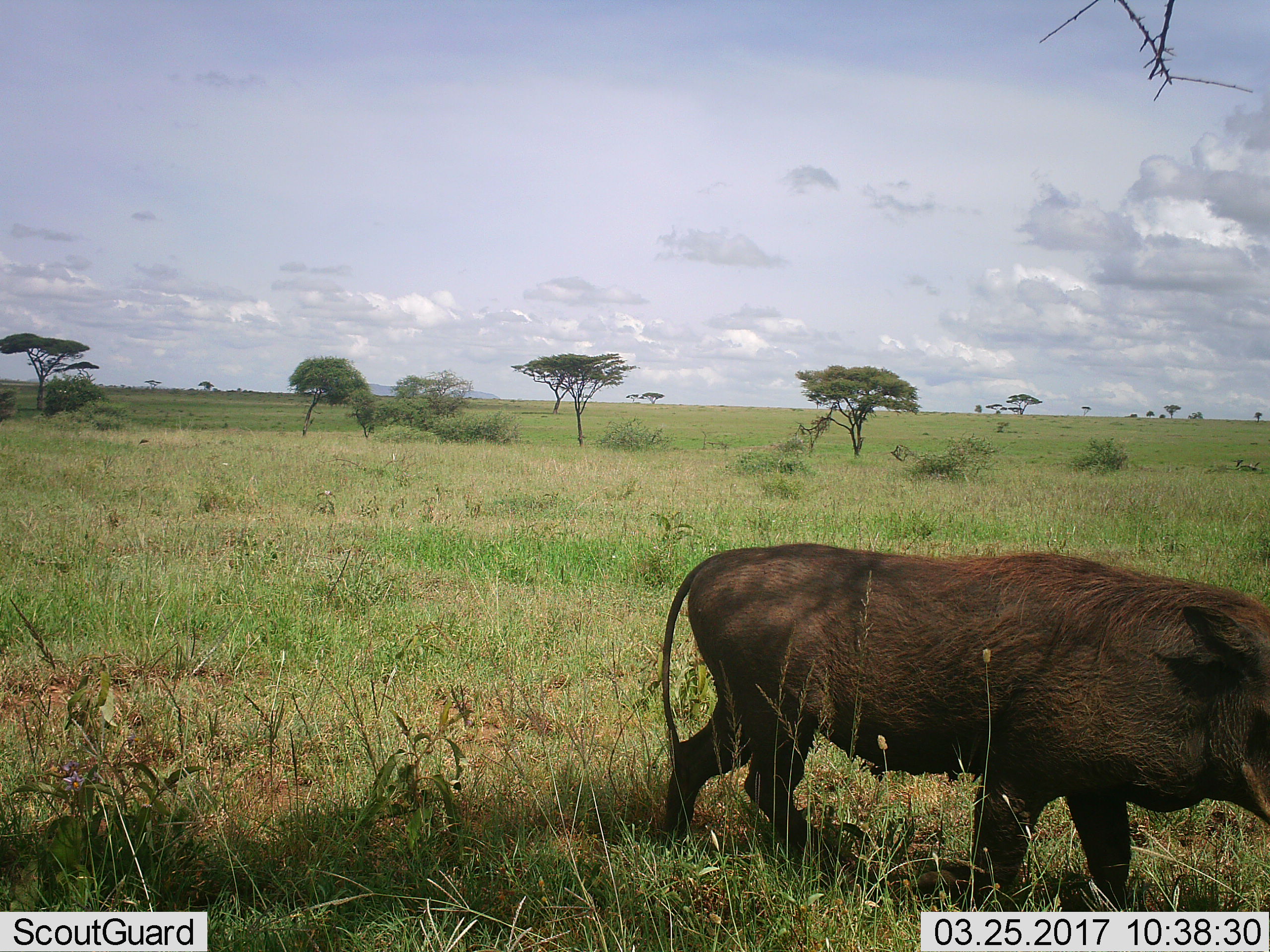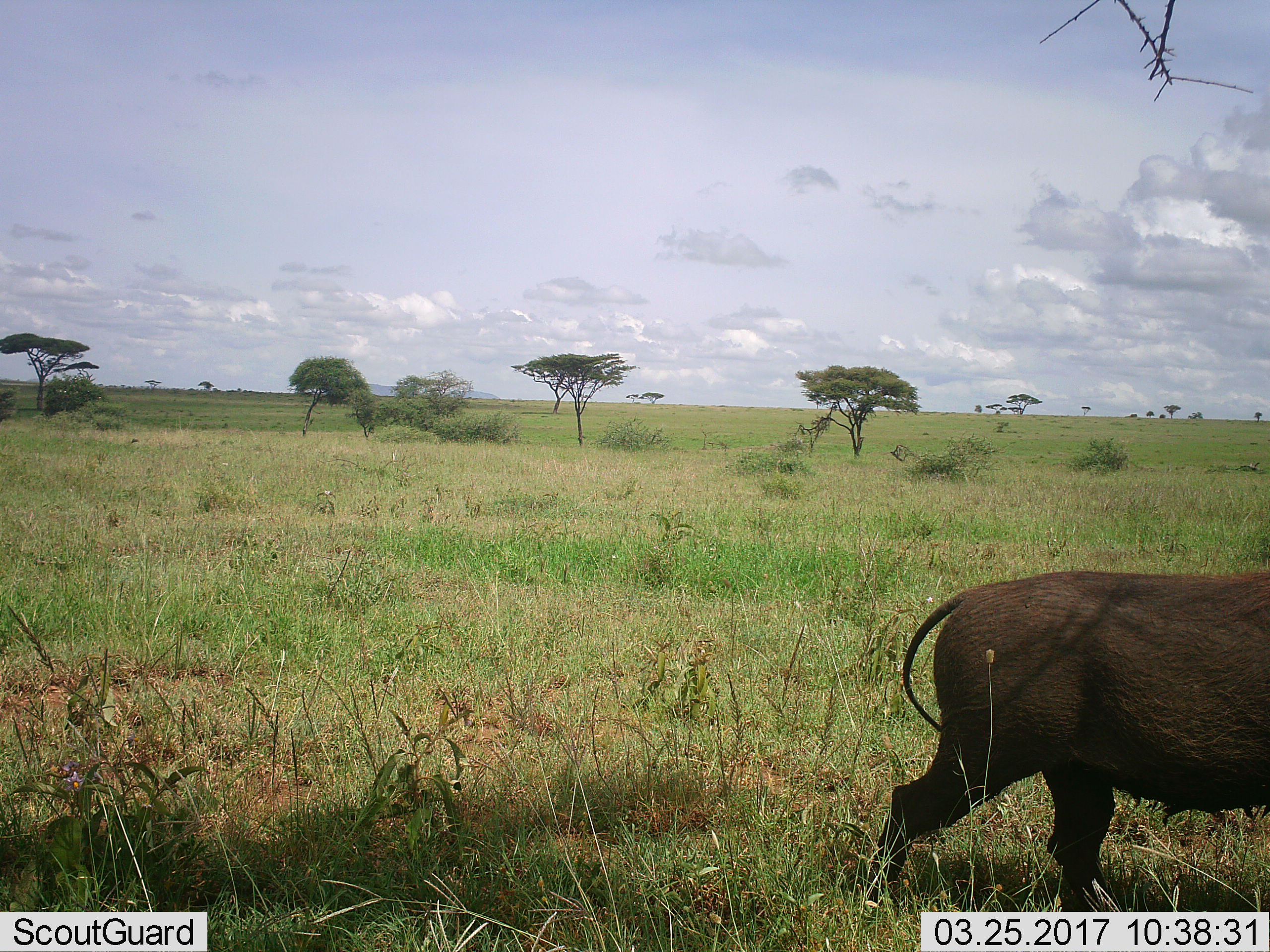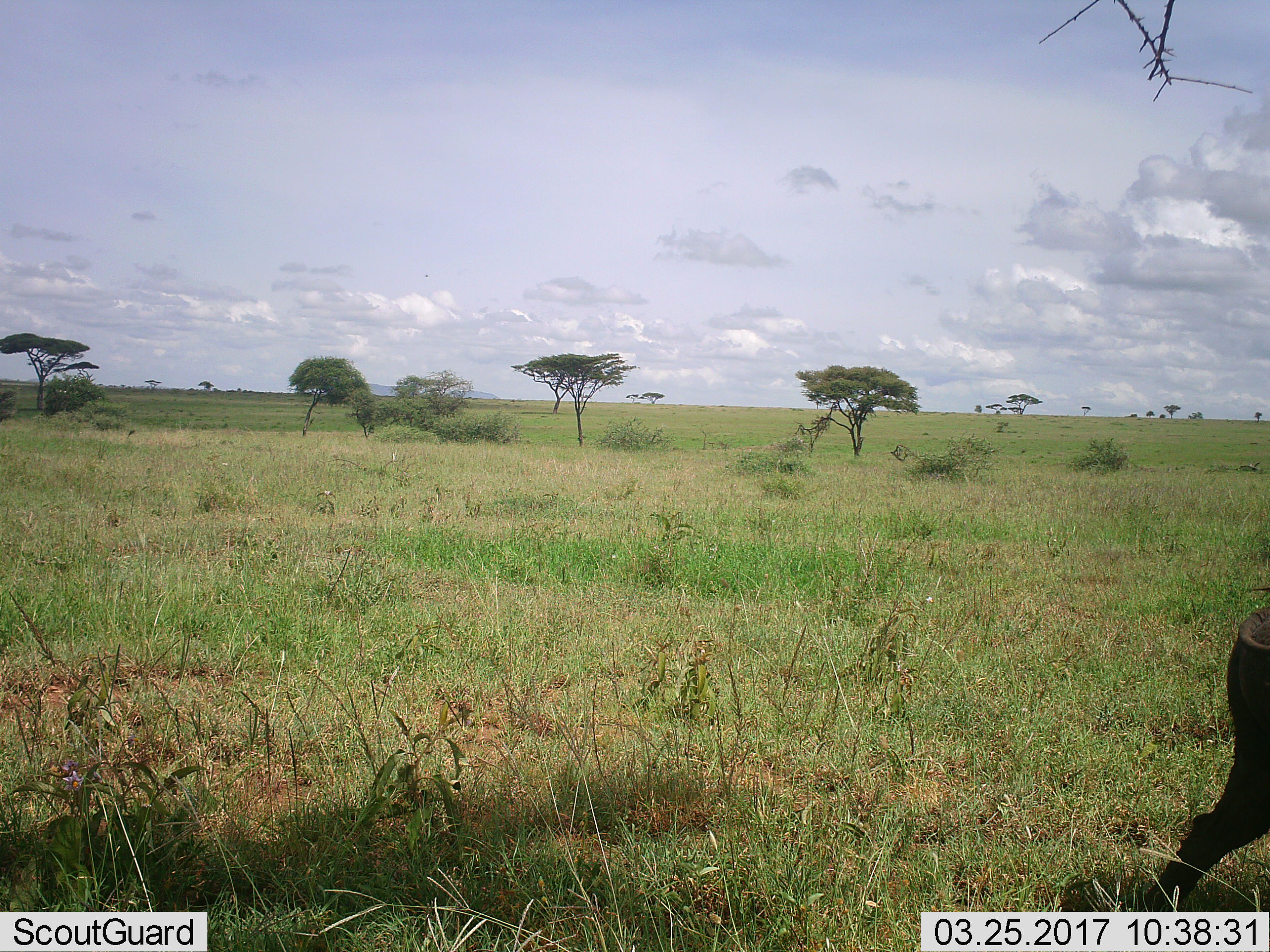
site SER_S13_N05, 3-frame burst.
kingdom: Animalia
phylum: Chordata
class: Mammalia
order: Artiodactyla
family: Suidae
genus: Phacochoerus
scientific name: Phacochoerus africanus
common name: warthog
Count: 1.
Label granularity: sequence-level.